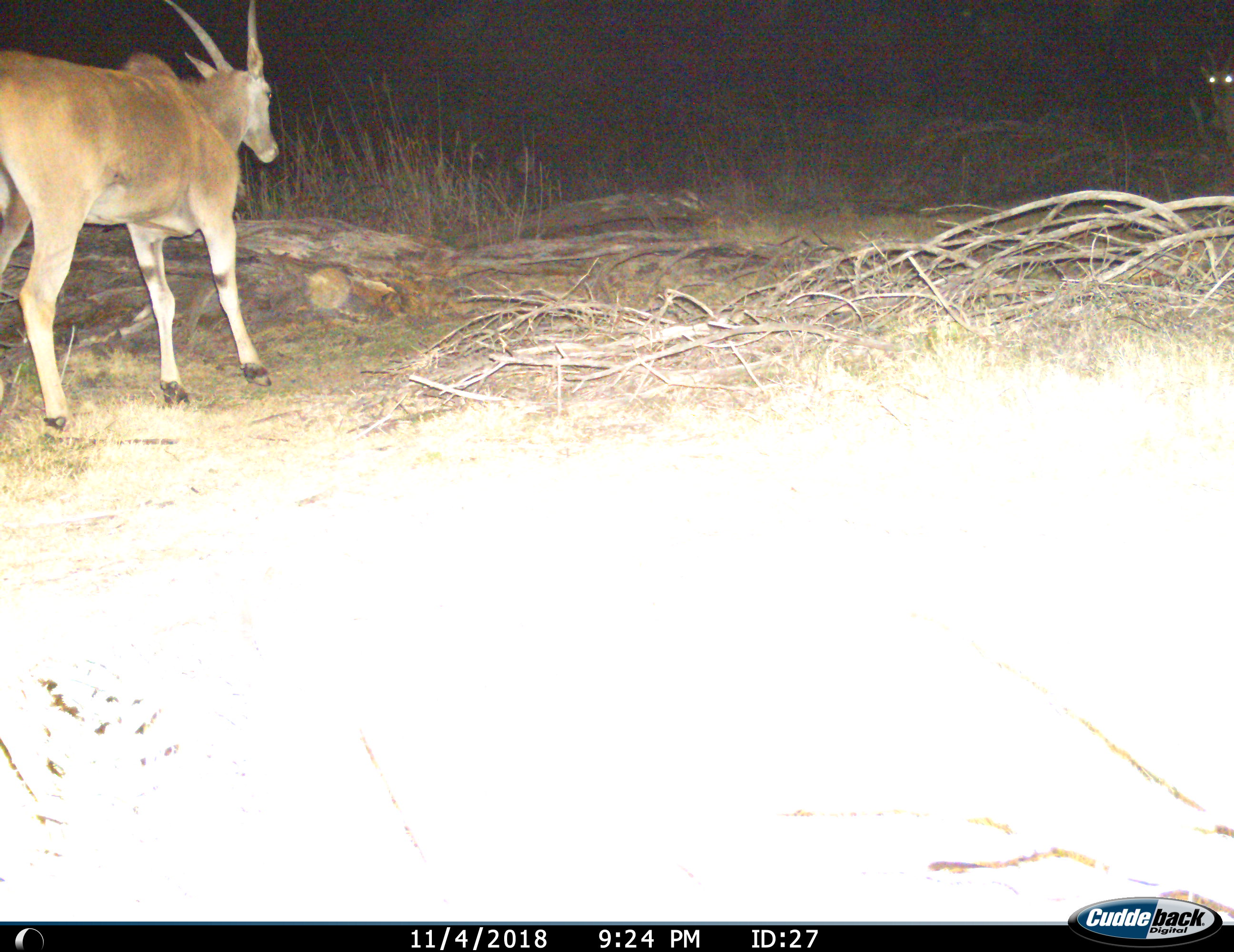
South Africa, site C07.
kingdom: Animalia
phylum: Chordata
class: Mammalia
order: Artiodactyla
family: Bovidae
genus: Tragelaphus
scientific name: Tragelaphus oryx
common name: eland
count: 1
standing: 33%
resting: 0%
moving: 78%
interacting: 0%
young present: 0%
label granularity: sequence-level